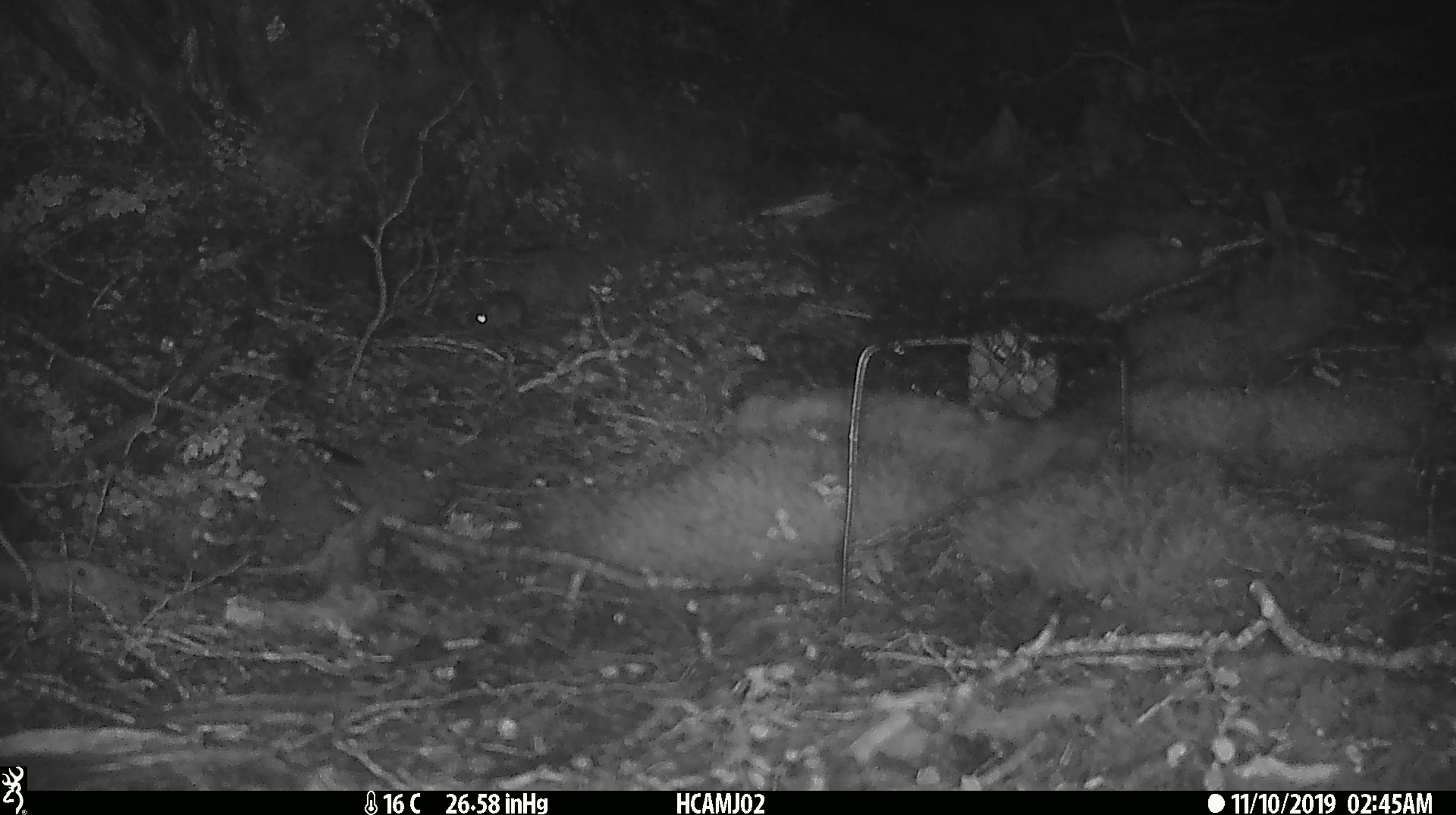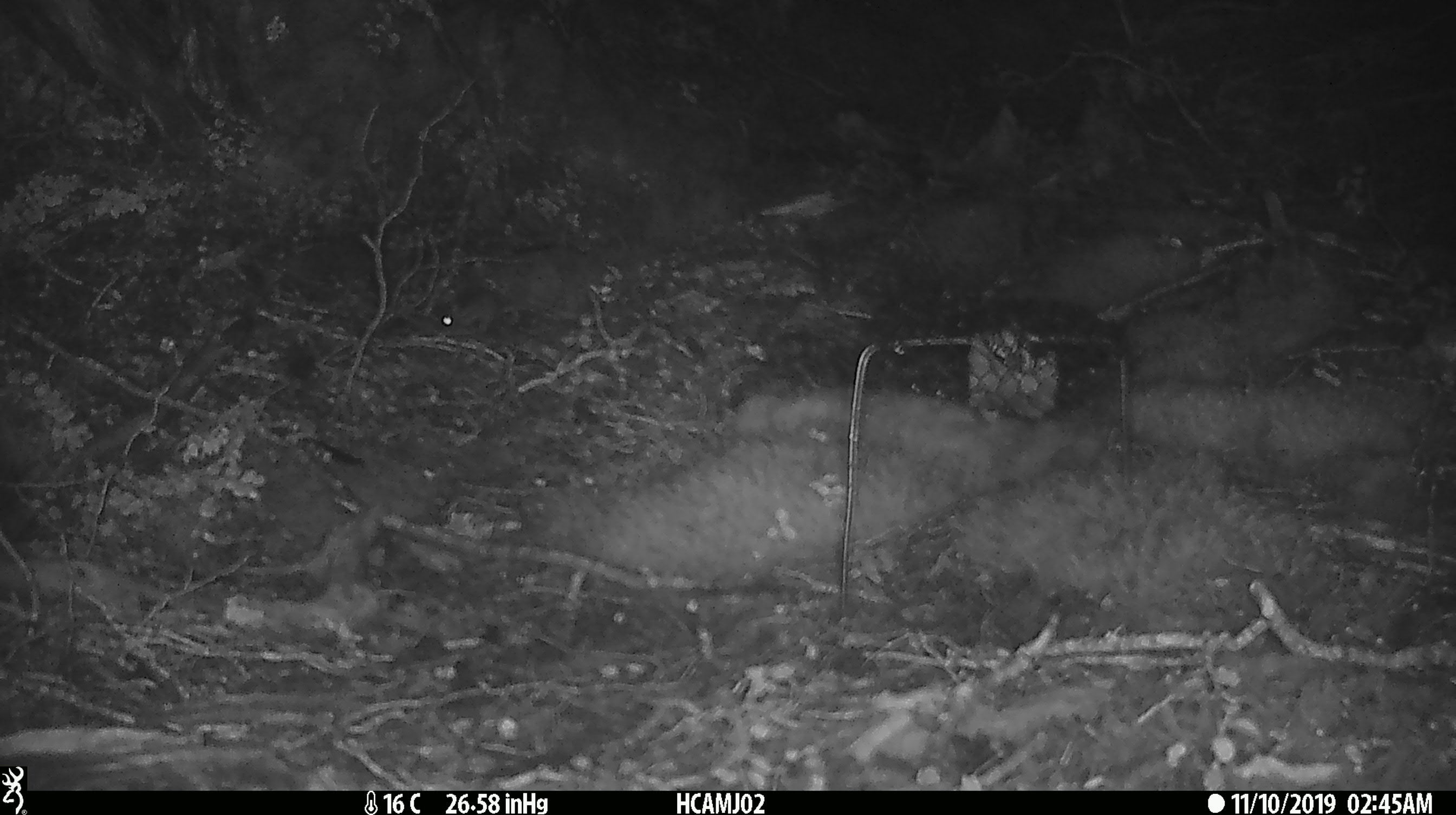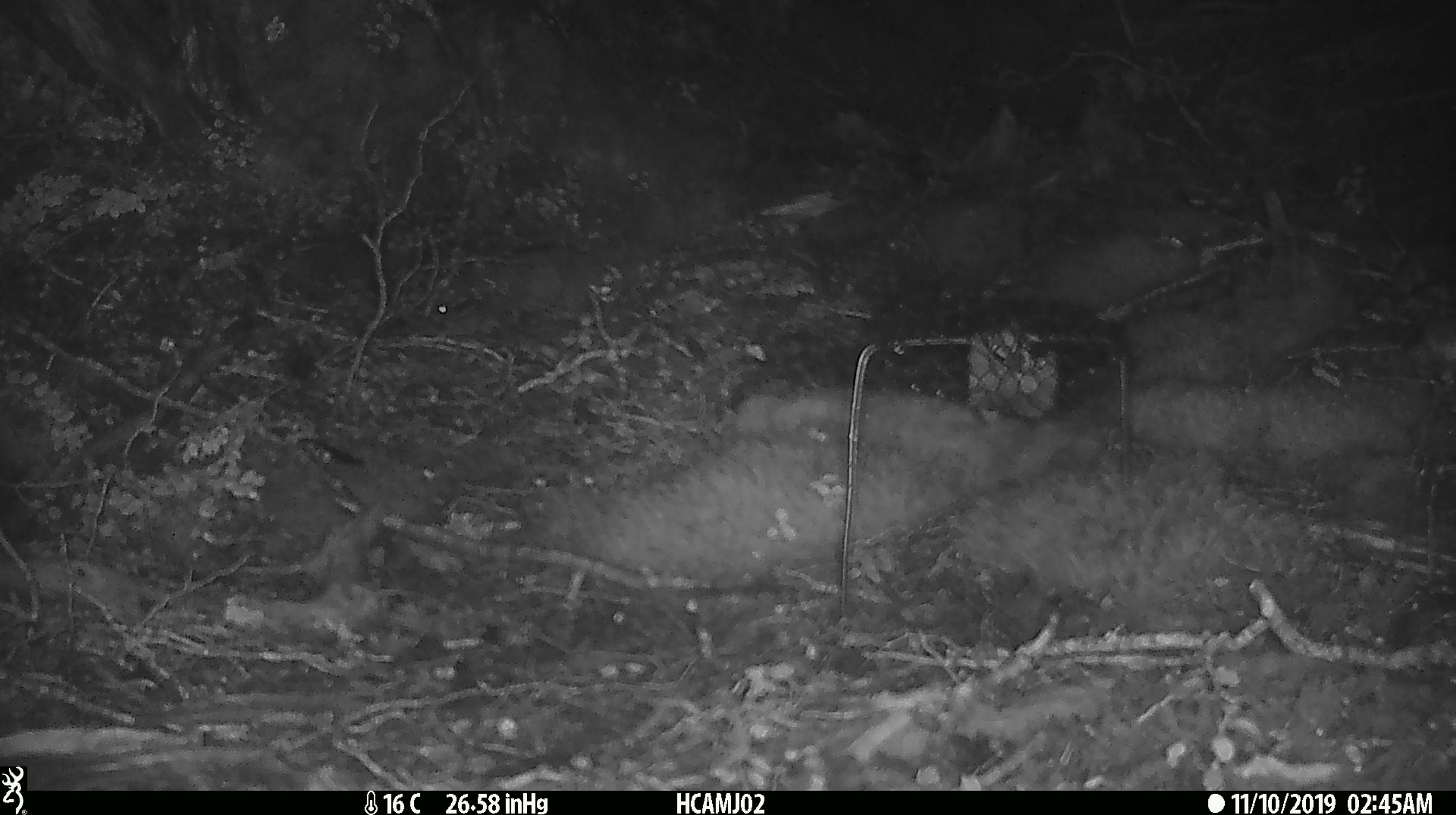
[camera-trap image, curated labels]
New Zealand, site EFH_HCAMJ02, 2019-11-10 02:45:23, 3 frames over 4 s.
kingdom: Animalia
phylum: Chordata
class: Mammalia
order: Rodentia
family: Muridae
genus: Mus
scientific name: Mus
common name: mouse